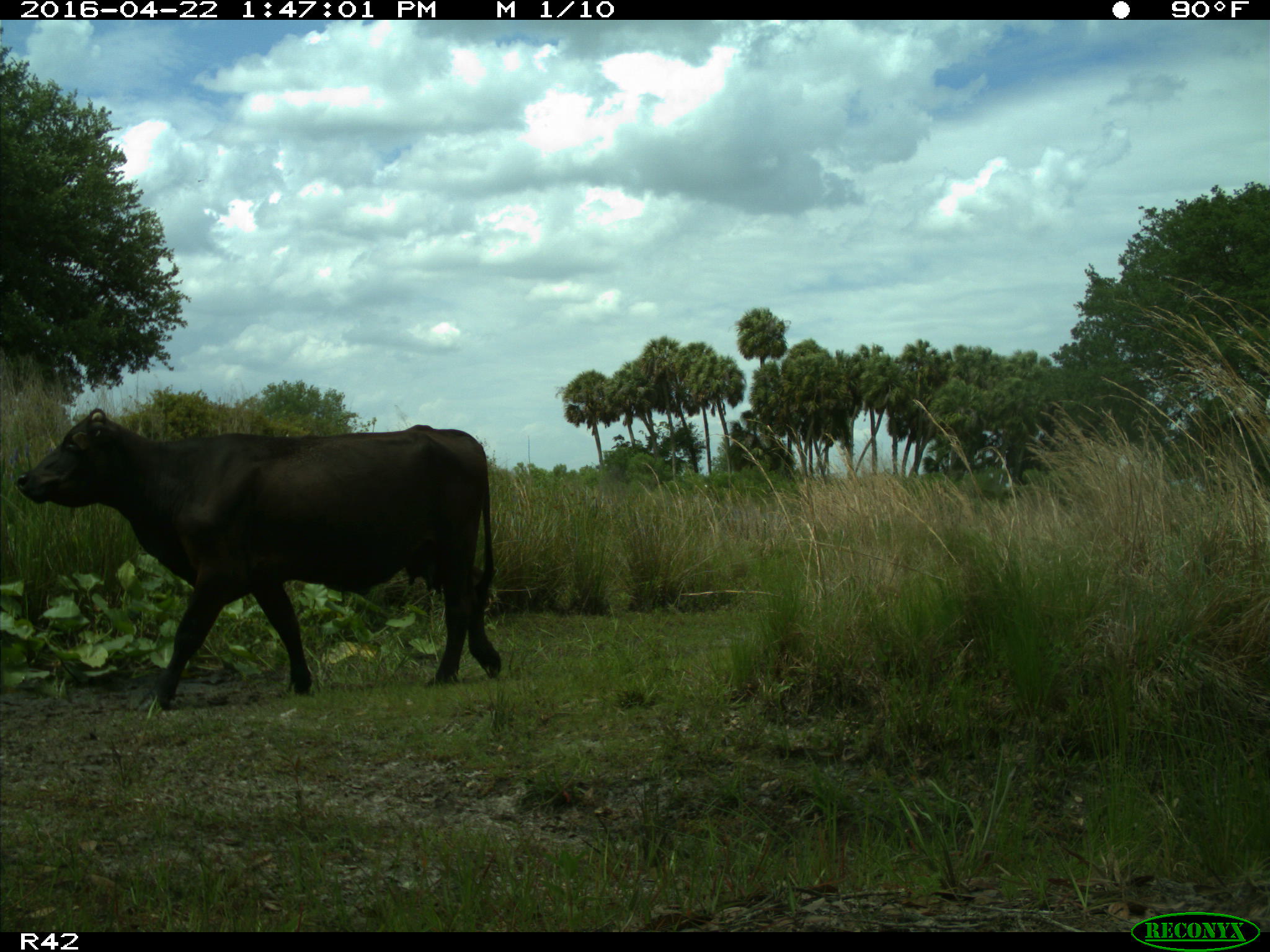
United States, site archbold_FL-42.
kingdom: Animalia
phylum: Chordata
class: Mammalia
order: Artiodactyla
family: Bovidae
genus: Bos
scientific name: Bos taurus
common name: domestic cow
Bos taurus (domestic cow).